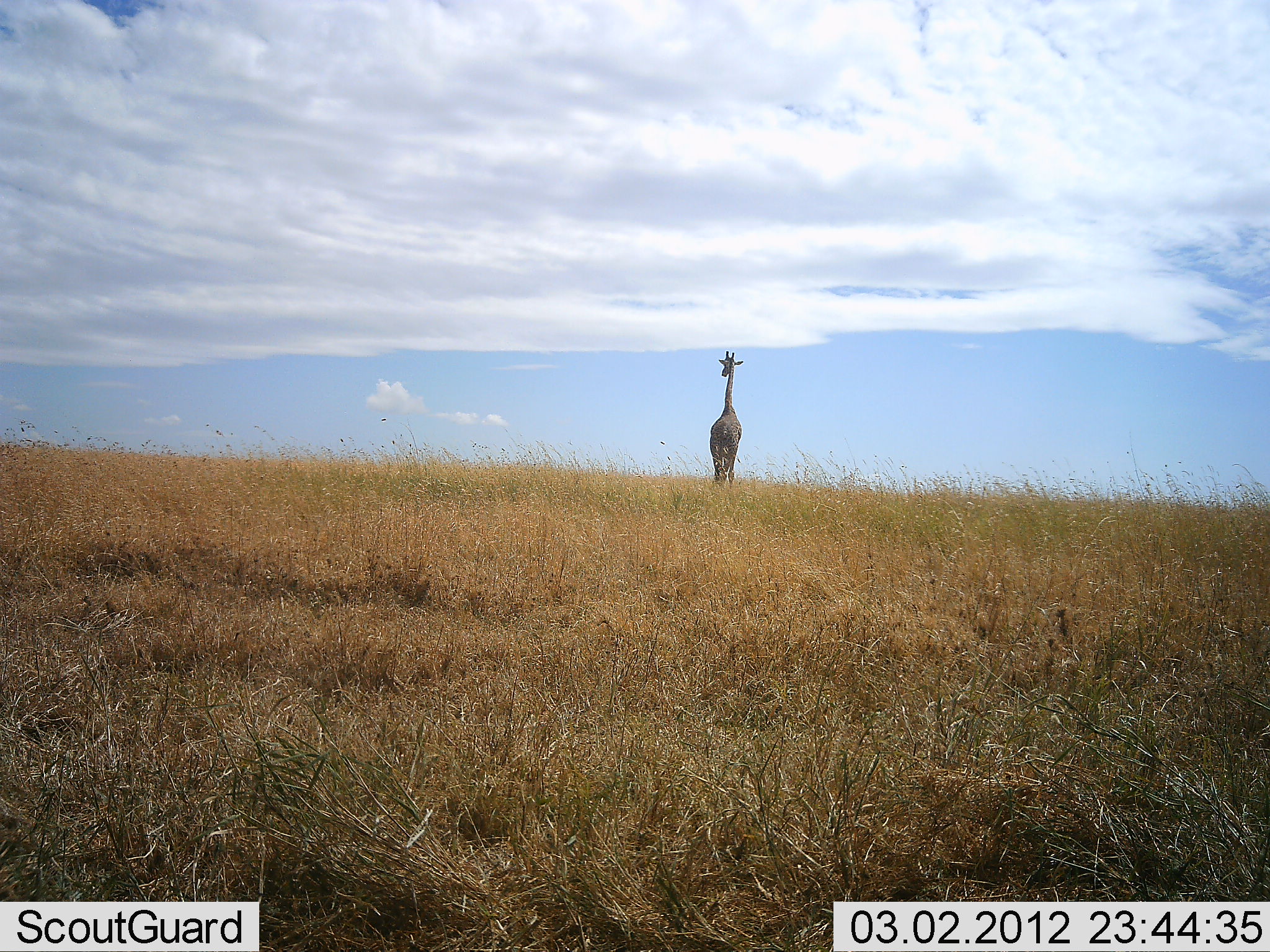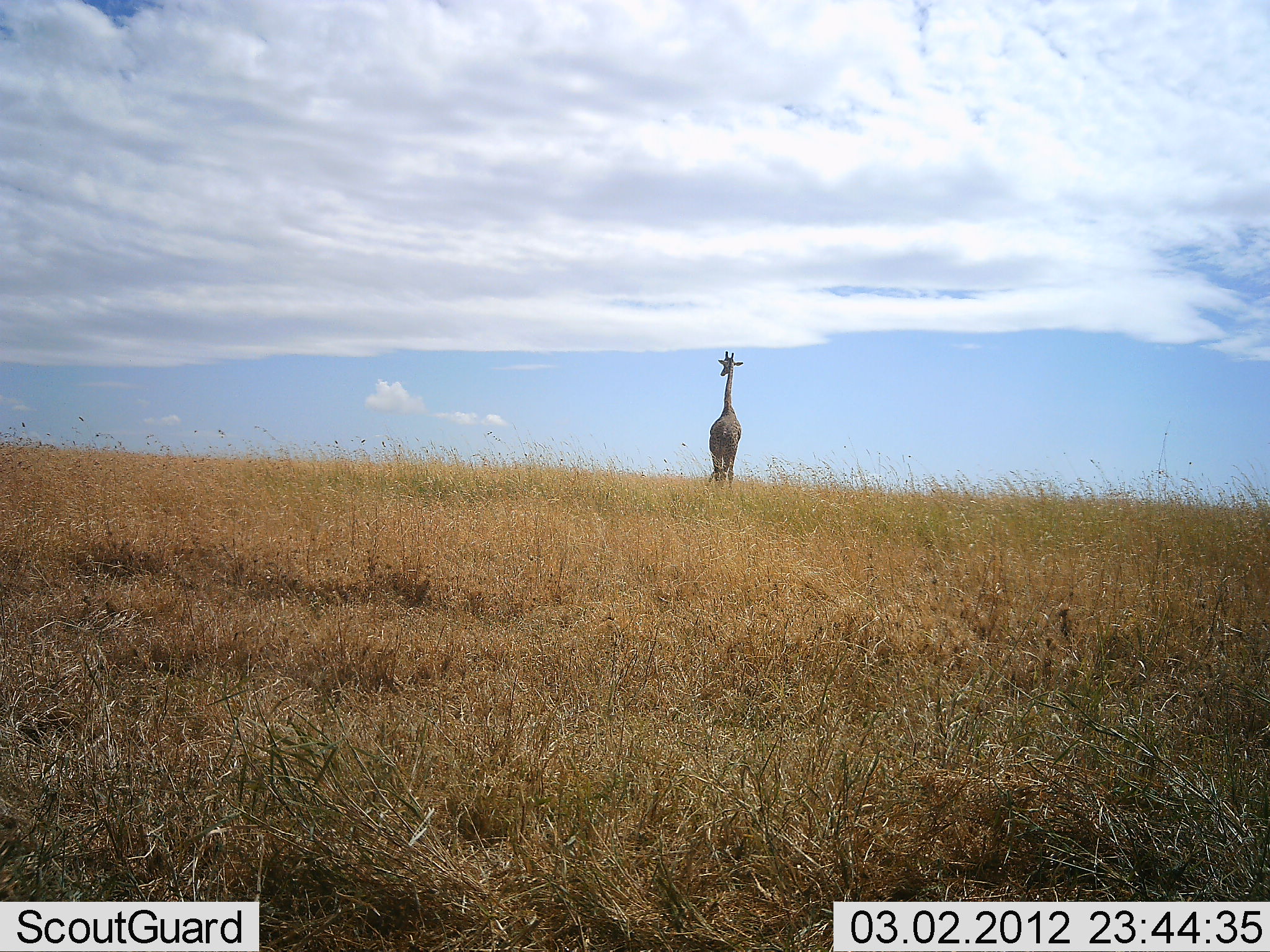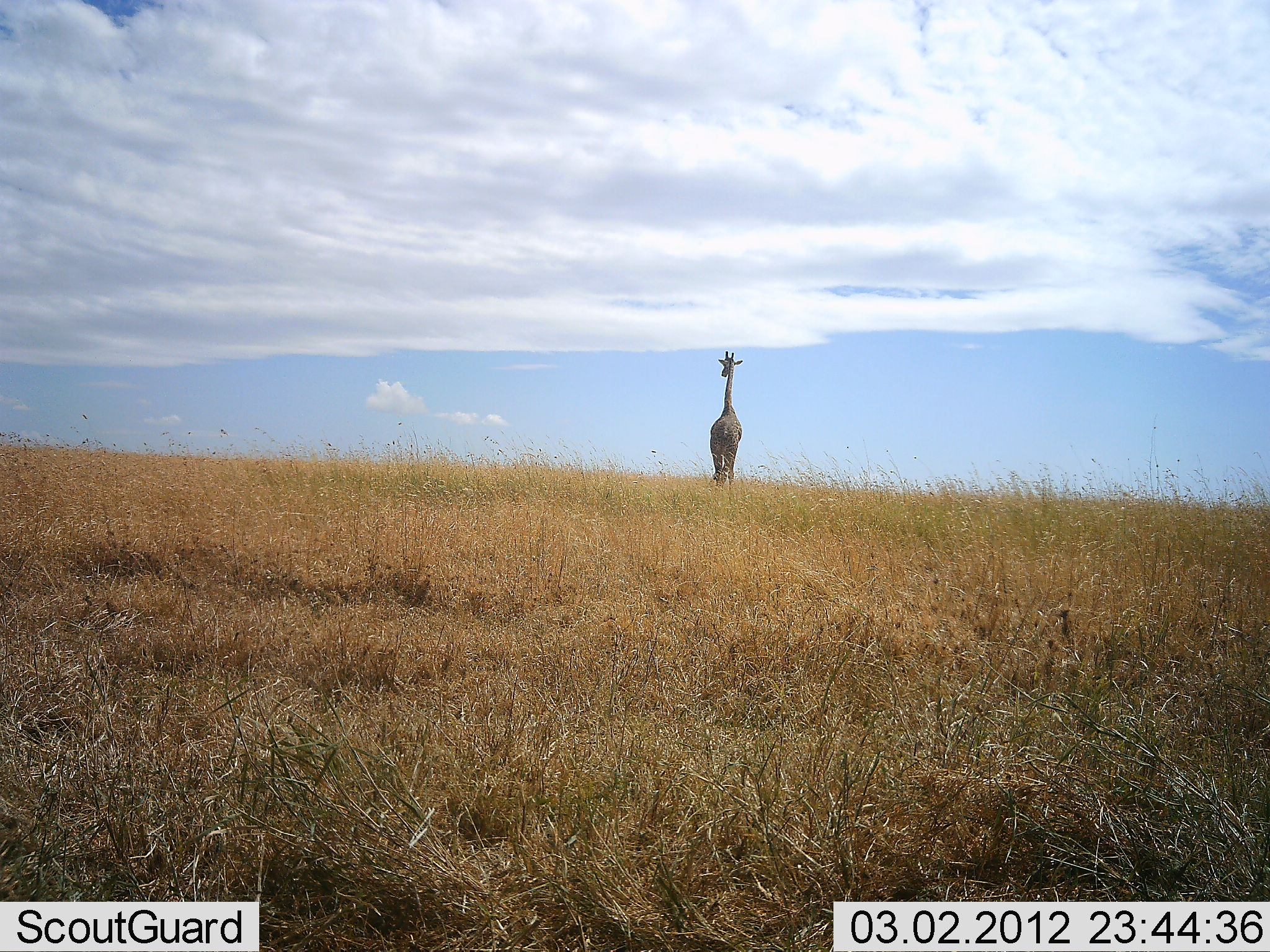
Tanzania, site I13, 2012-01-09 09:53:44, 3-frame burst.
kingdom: Animalia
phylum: Chordata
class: Mammalia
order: Artiodactyla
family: Giraffidae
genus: Giraffa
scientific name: Giraffa camelopardalis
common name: giraffe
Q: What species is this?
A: Giraffe (Giraffa camelopardalis).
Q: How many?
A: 1.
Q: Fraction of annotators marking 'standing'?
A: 96%.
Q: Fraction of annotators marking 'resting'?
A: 0%.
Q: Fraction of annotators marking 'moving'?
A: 4%.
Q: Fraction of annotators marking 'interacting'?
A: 0%.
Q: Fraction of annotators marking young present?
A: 0%.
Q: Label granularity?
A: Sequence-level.